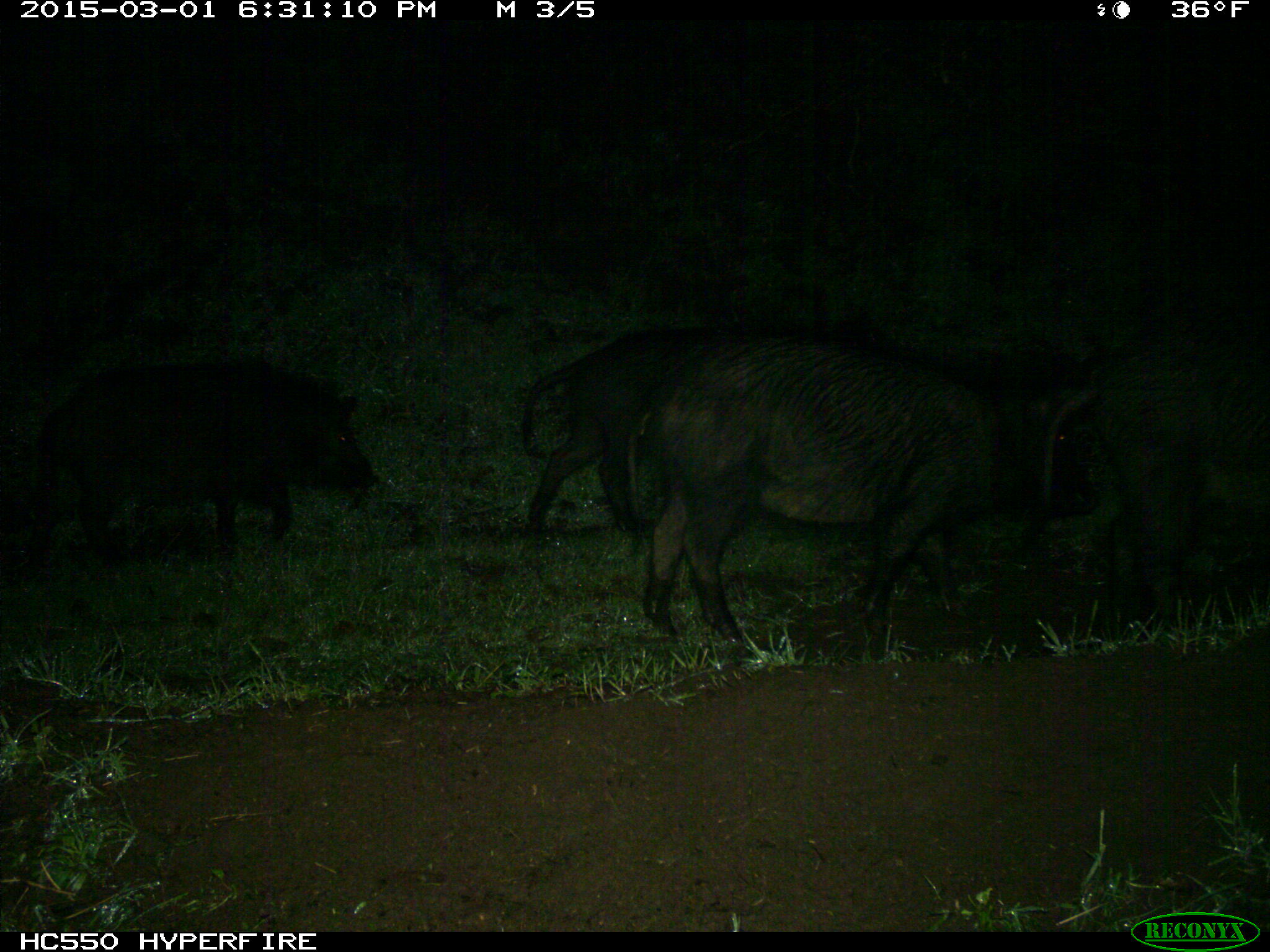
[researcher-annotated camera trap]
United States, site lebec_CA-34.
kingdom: Animalia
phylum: Chordata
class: Mammalia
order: Artiodactyla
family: Suidae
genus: Sus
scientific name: Sus scrofa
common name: wild boar